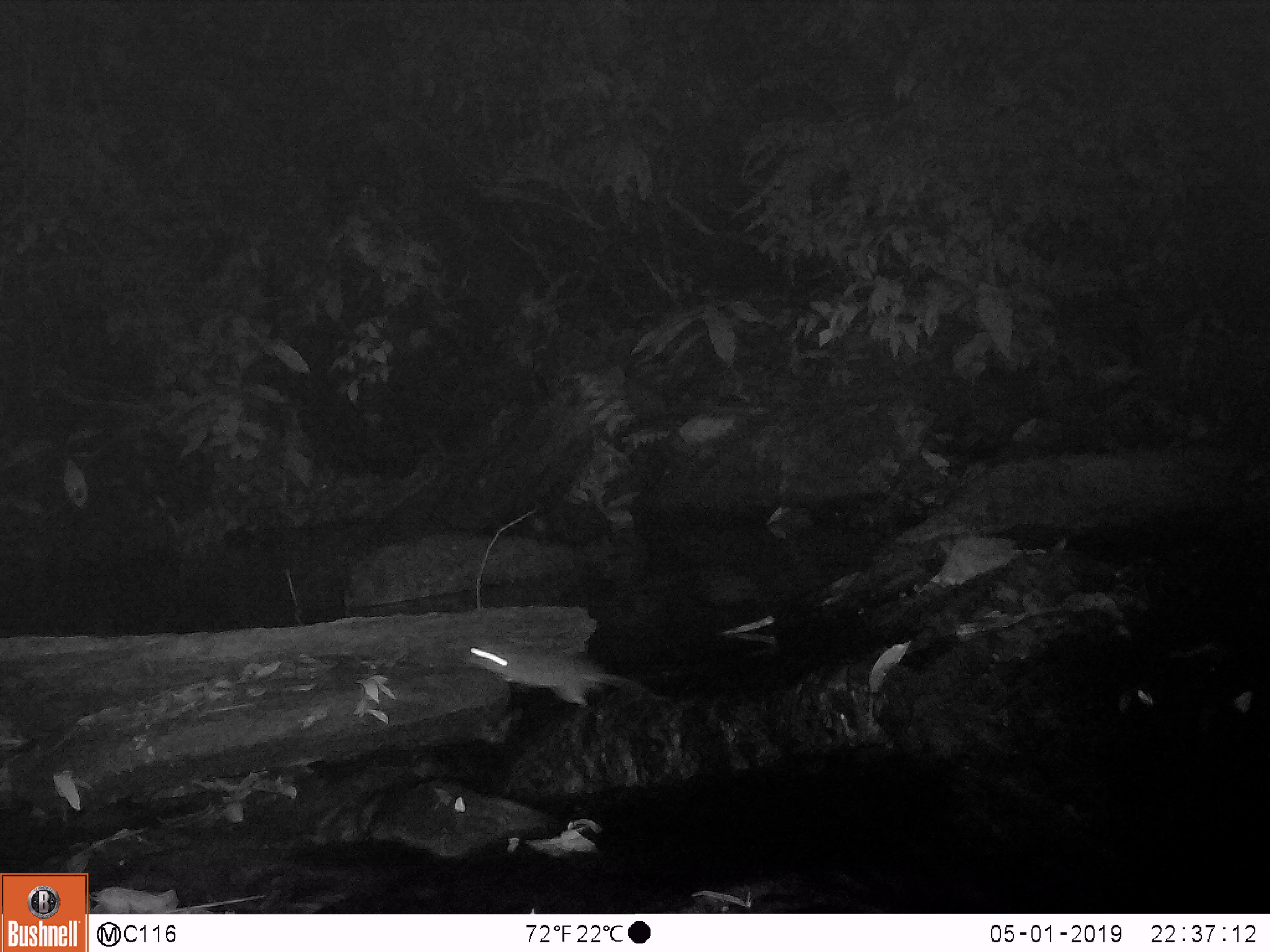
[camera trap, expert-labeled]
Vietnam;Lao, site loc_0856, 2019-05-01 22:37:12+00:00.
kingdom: Animalia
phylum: Chordata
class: Mammalia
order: Rodentia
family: Muridae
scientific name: Muridae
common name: old-world mice and rats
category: unidentified murid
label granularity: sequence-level